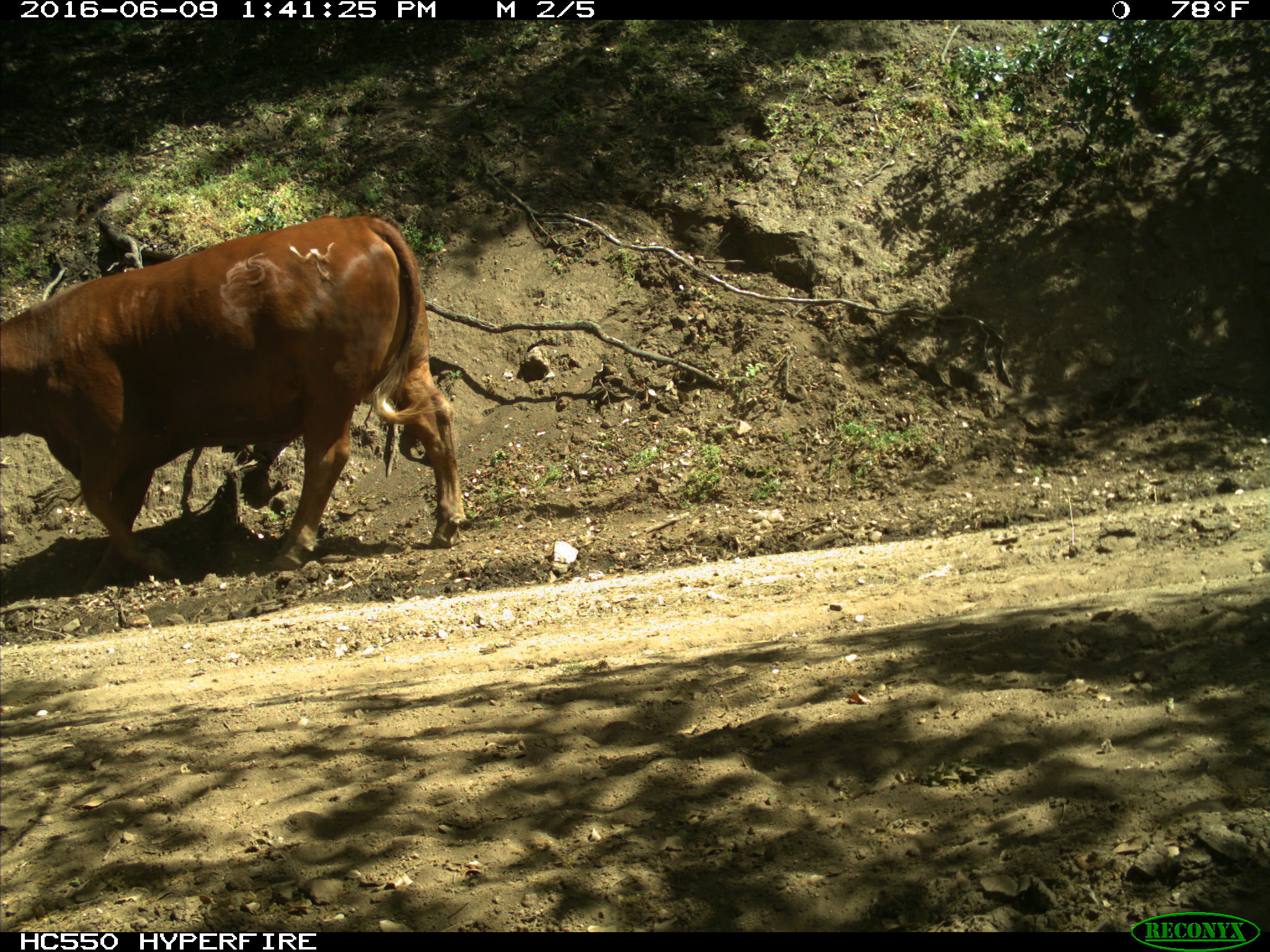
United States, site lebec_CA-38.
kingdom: Animalia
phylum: Chordata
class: Mammalia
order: Artiodactyla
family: Bovidae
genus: Bos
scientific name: Bos taurus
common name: domestic cow